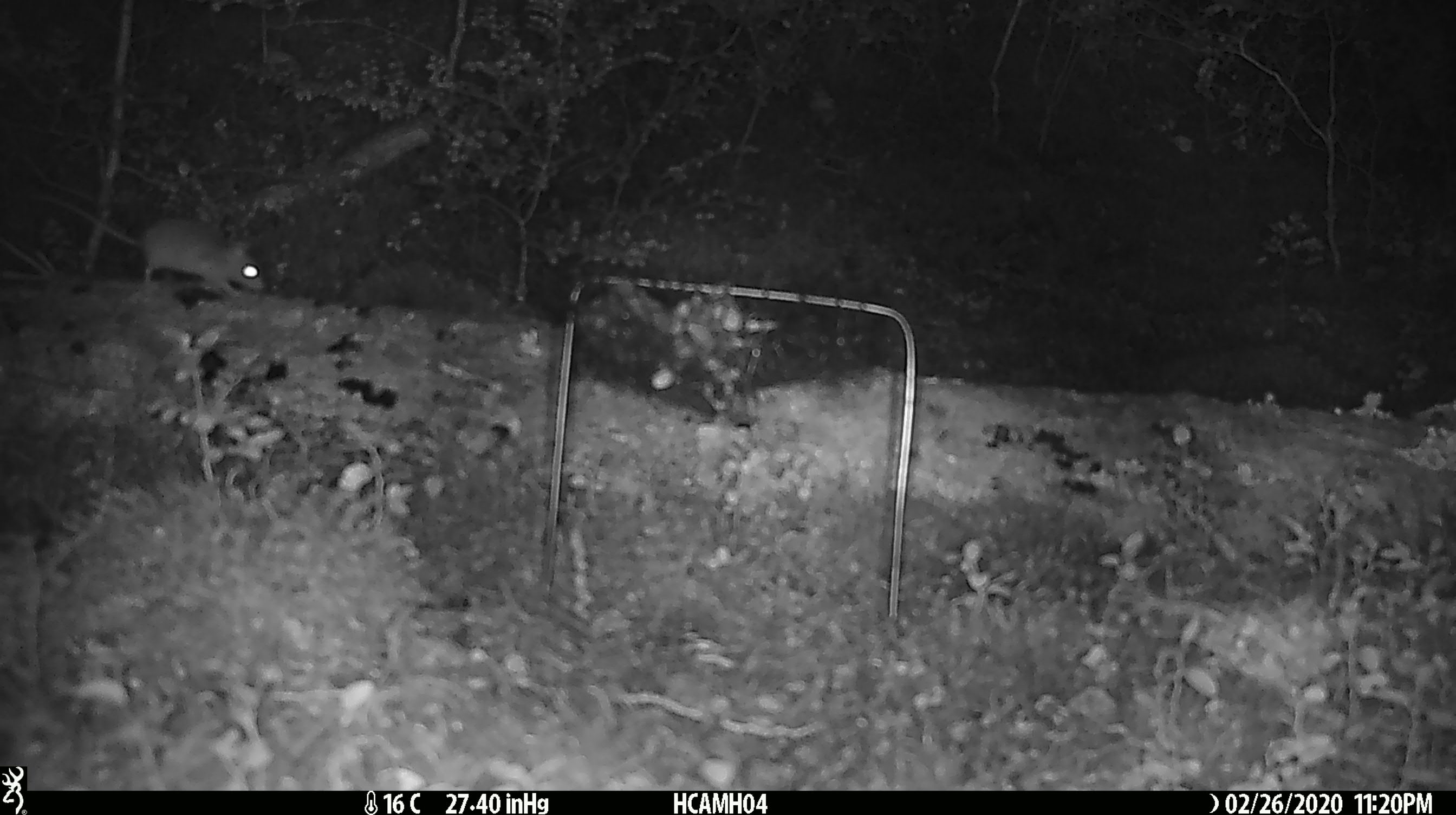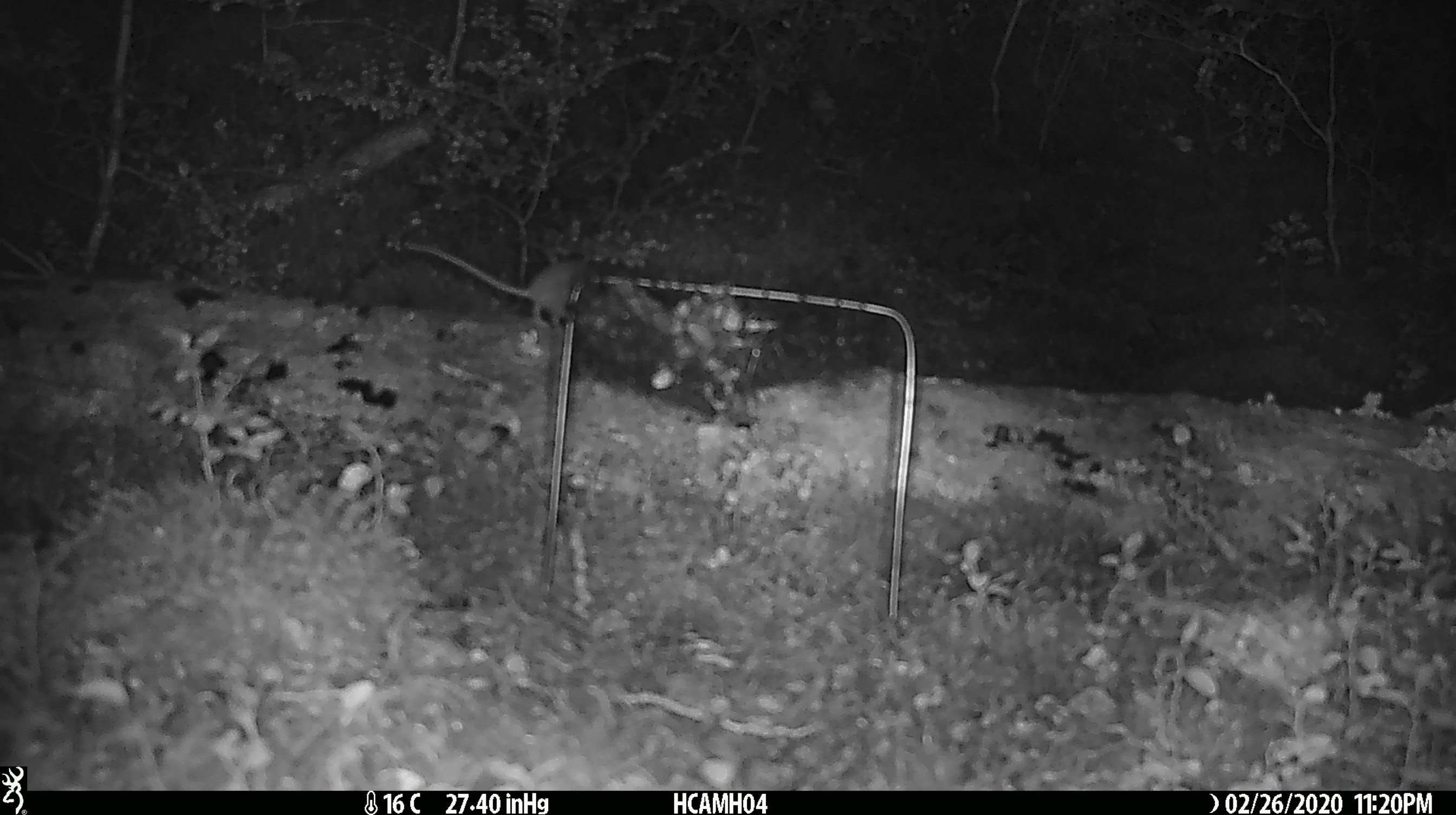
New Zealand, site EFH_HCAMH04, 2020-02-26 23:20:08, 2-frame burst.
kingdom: Animalia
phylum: Chordata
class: Mammalia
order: Rodentia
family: Muridae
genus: Mus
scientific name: Mus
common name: mouse